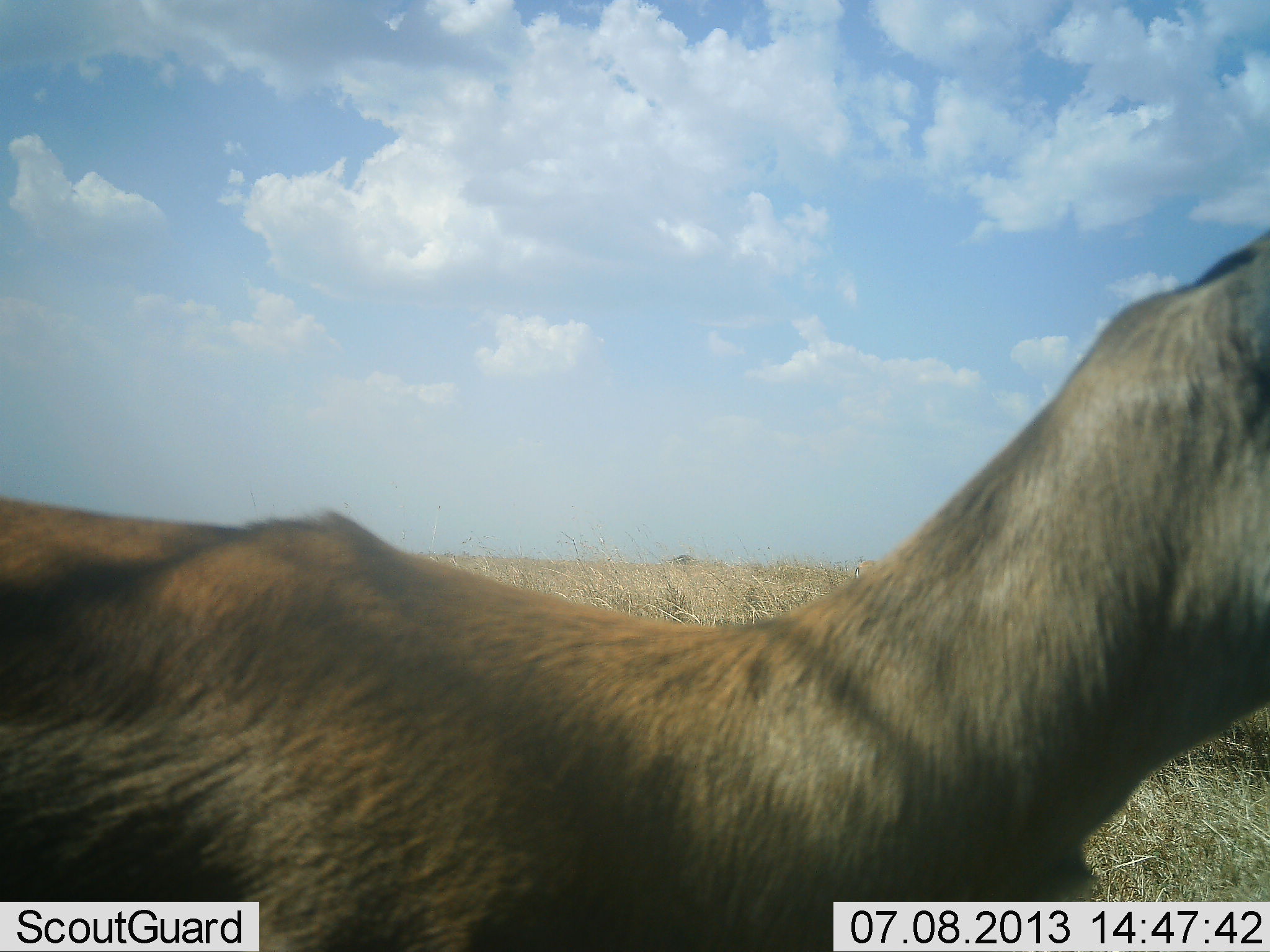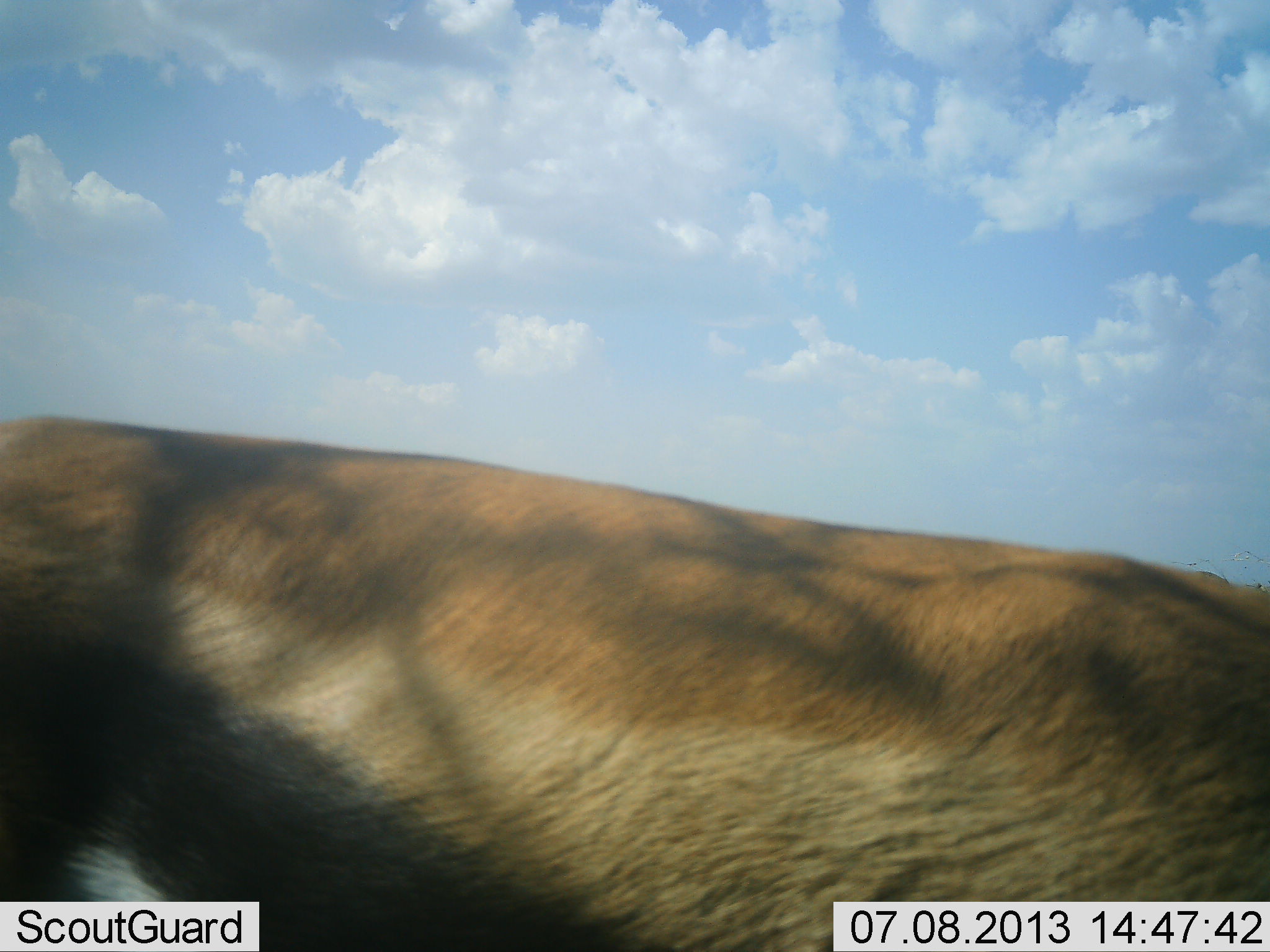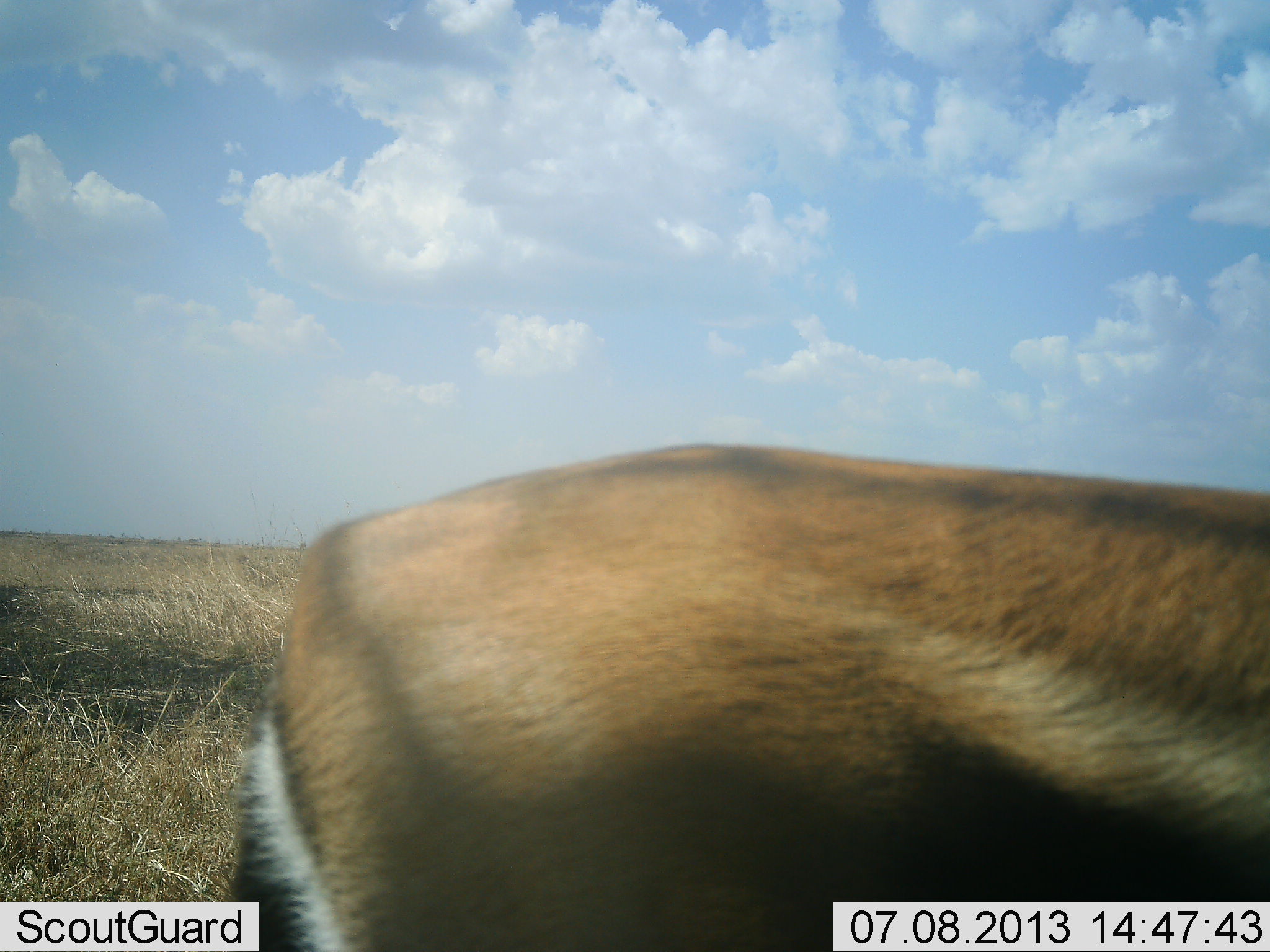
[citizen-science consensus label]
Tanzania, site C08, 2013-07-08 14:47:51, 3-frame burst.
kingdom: Animalia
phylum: Chordata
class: Mammalia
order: Artiodactyla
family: Bovidae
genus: Eudorcas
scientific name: Eudorcas thomsonii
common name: thomson's gazelle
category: gazellethomsons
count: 1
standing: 10%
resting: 0%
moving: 90%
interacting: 0%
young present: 0%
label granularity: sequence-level